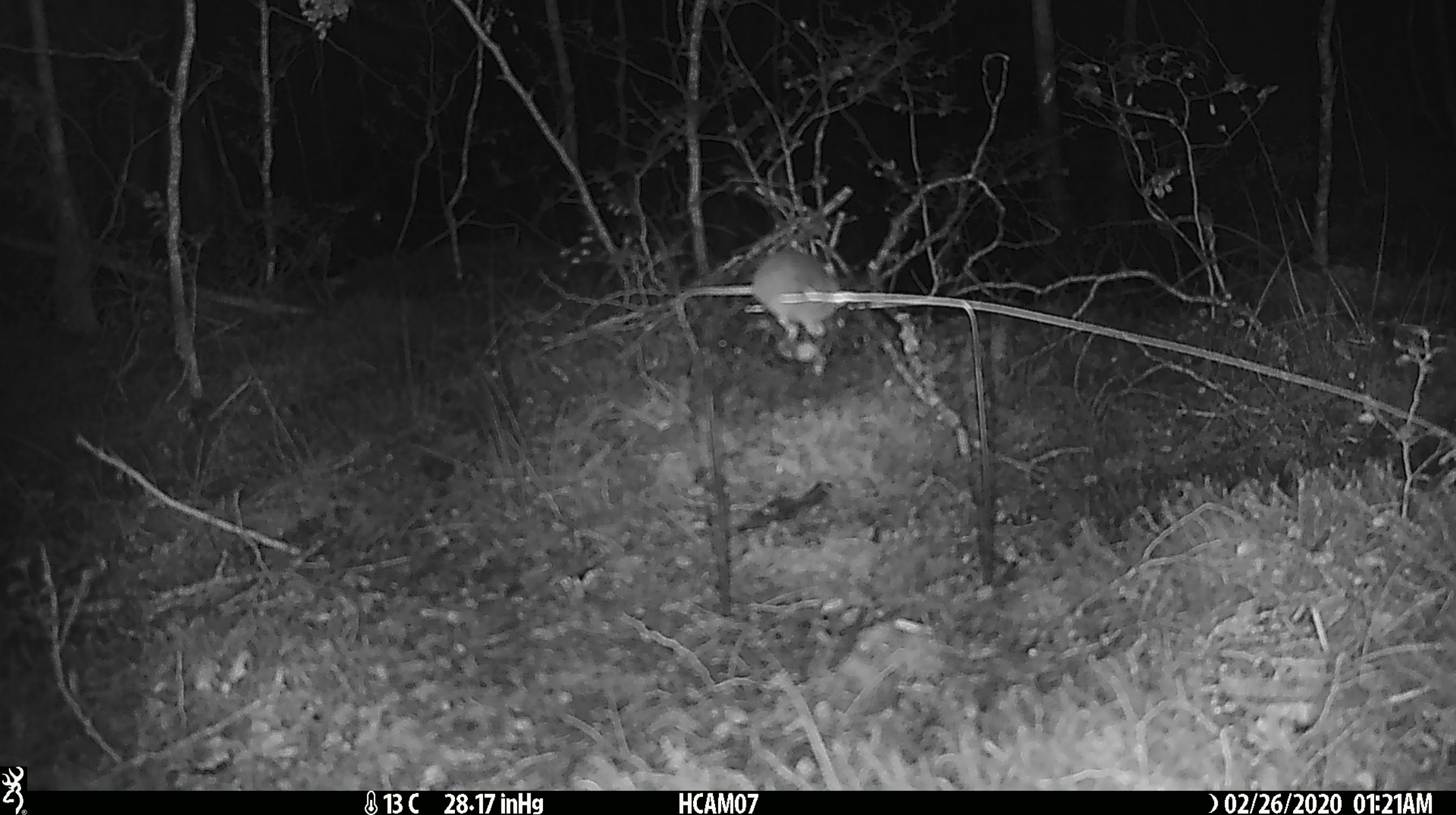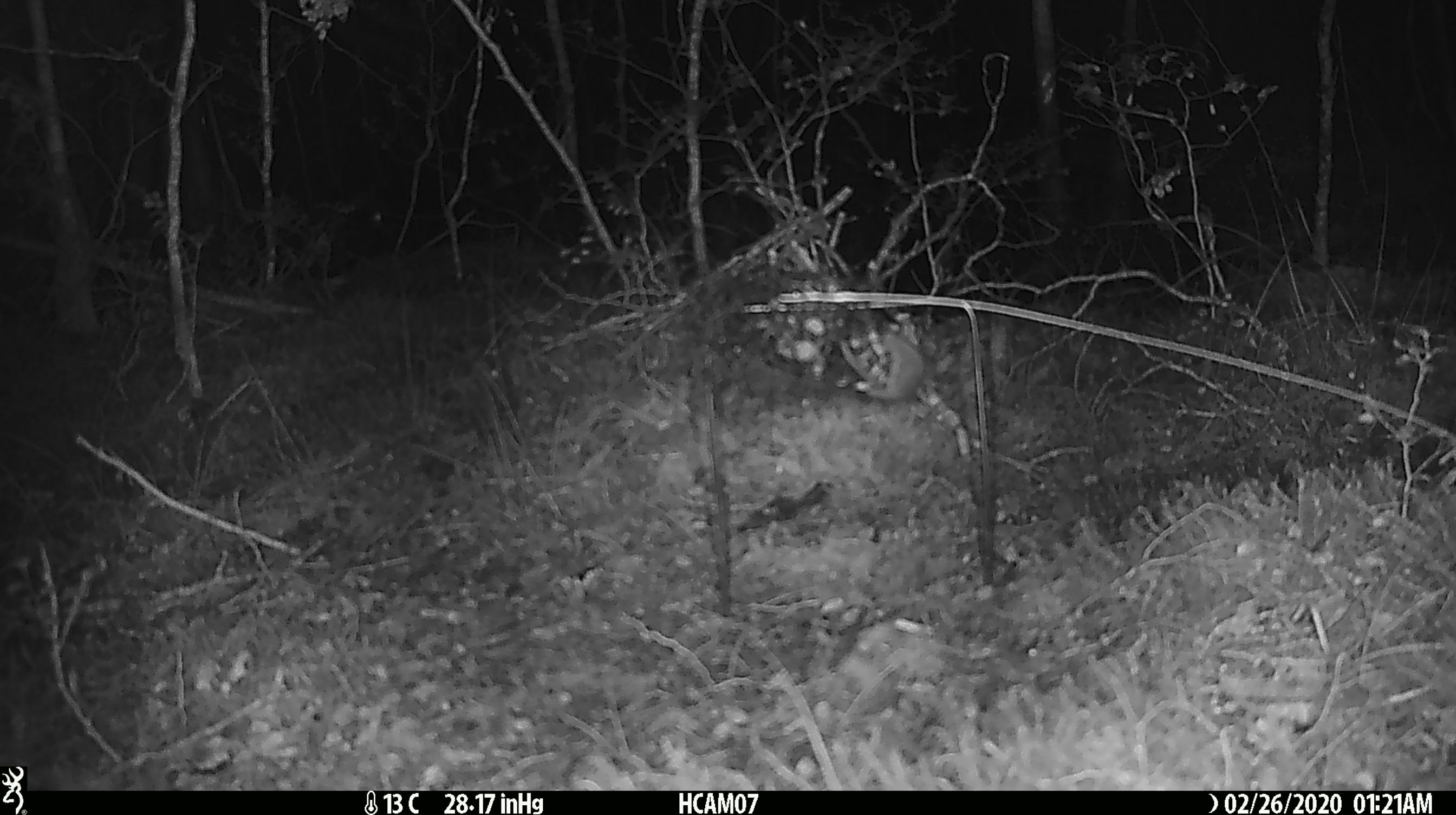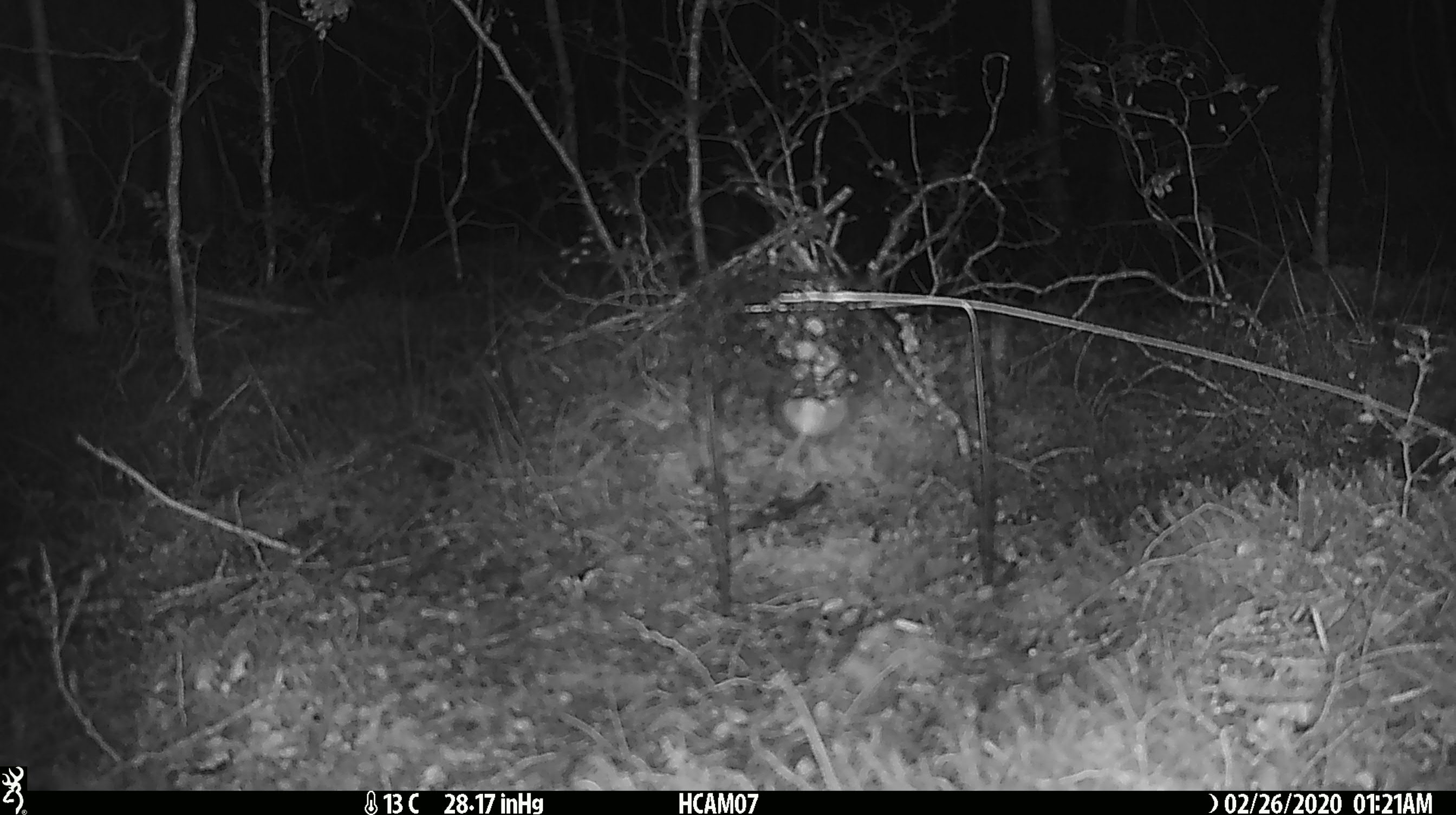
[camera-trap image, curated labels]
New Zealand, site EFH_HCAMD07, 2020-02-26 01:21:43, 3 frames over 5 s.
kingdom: Animalia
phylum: Chordata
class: Mammalia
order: Rodentia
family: Muridae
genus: Mus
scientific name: Mus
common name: mouse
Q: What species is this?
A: Mouse (Mus).